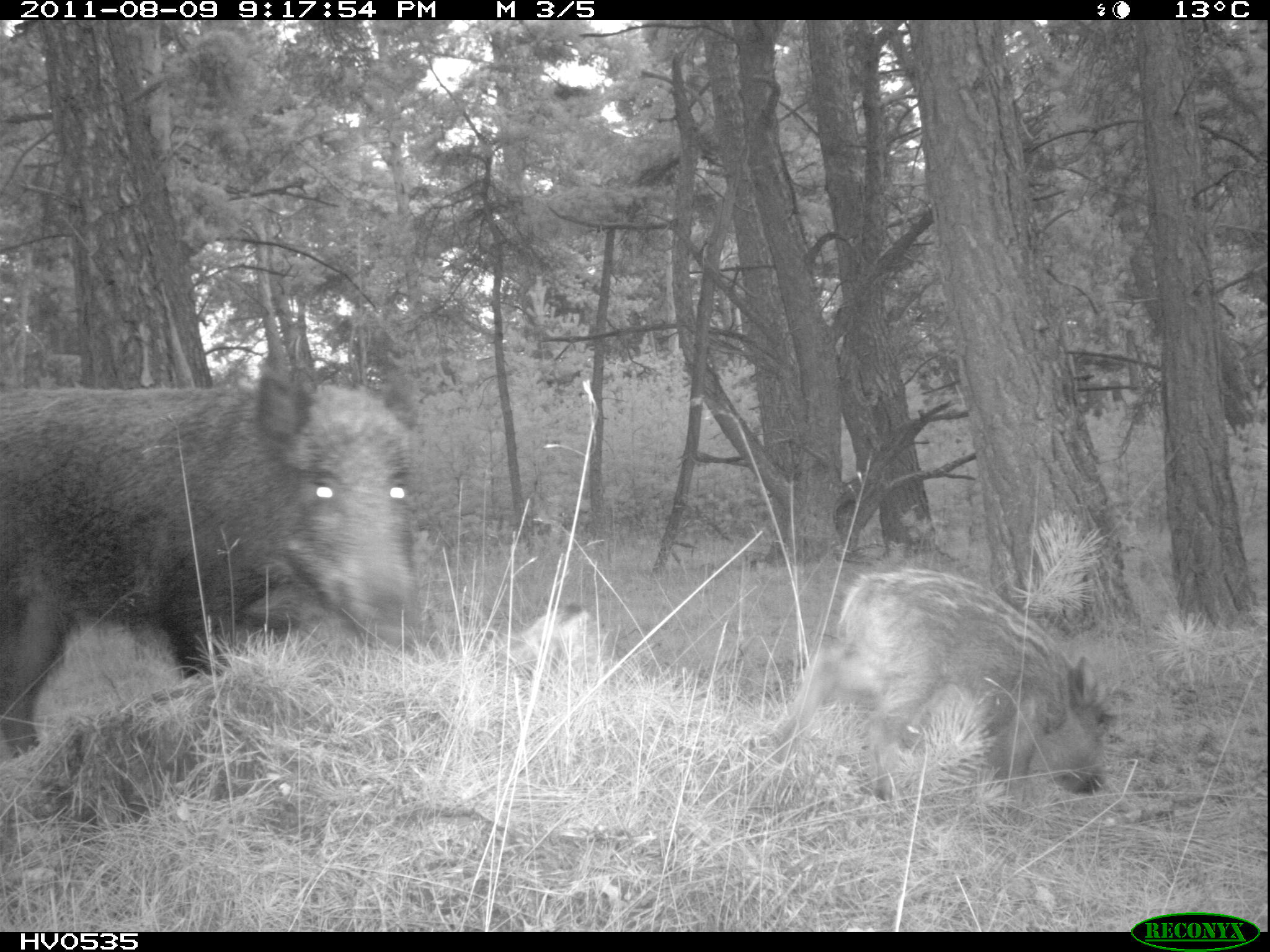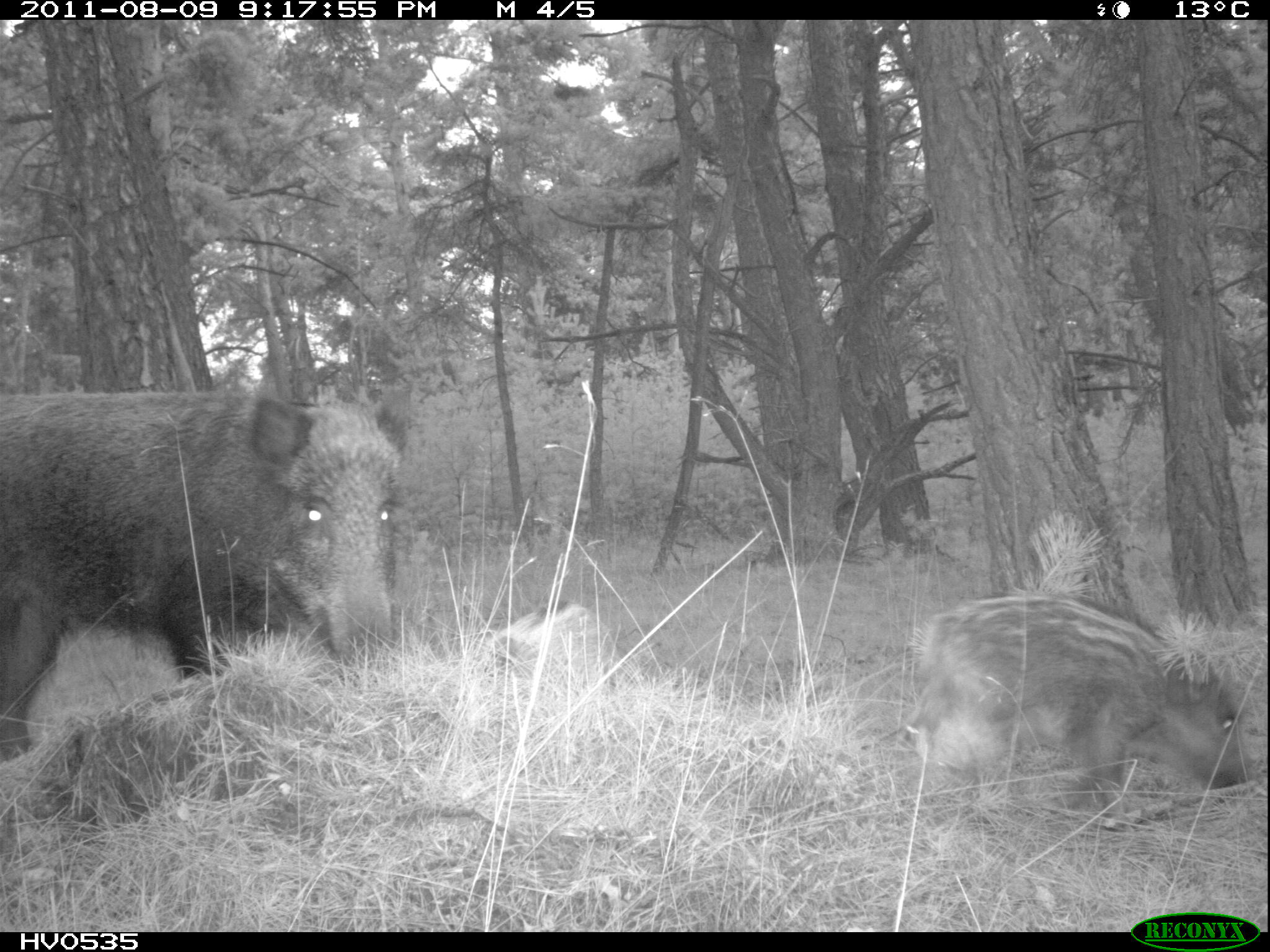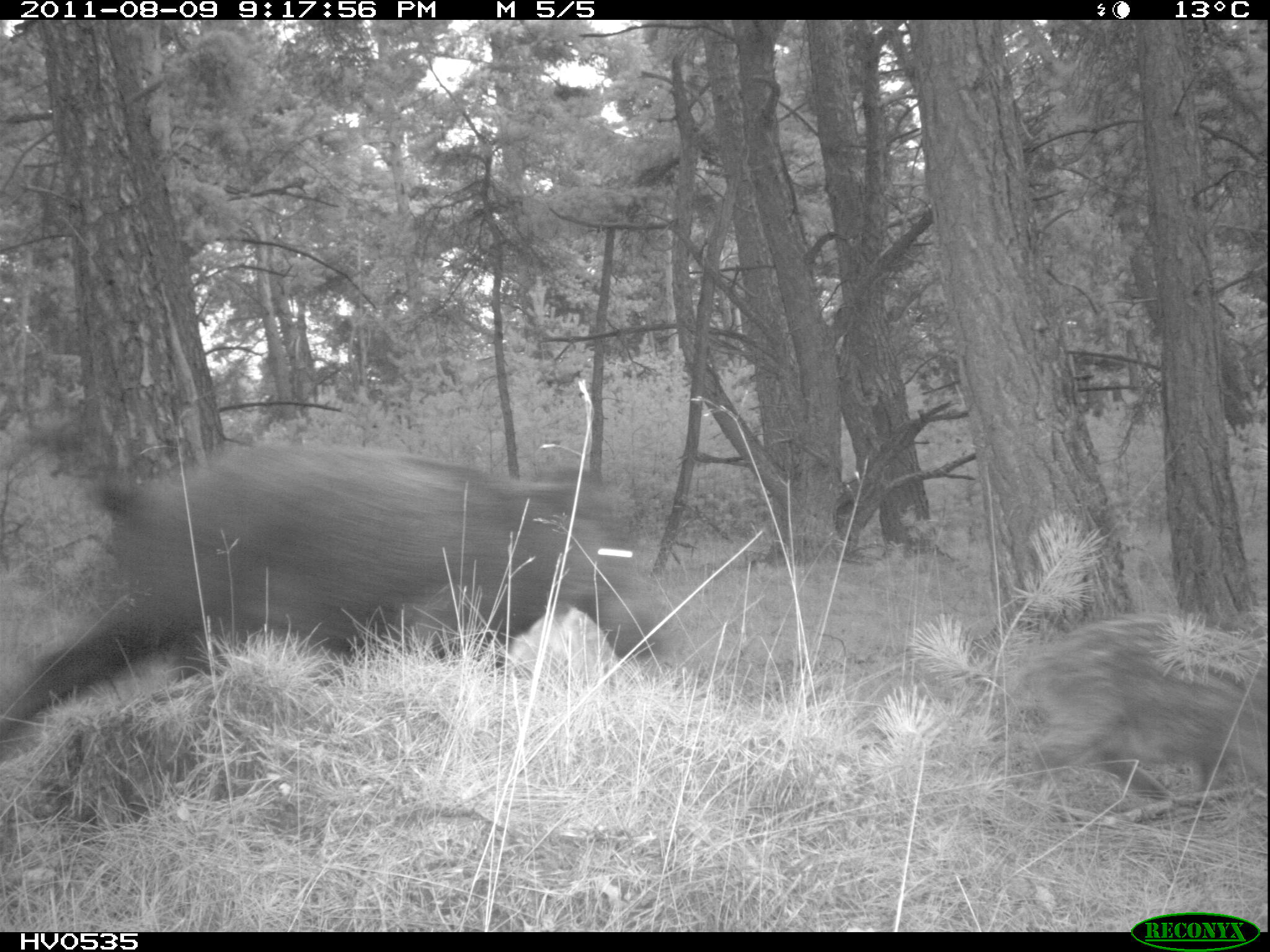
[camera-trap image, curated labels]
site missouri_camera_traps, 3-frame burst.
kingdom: Animalia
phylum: Chordata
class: Mammalia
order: Artiodactyla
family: Suidae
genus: Sus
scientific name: Sus scrofa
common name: wild boar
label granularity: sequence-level